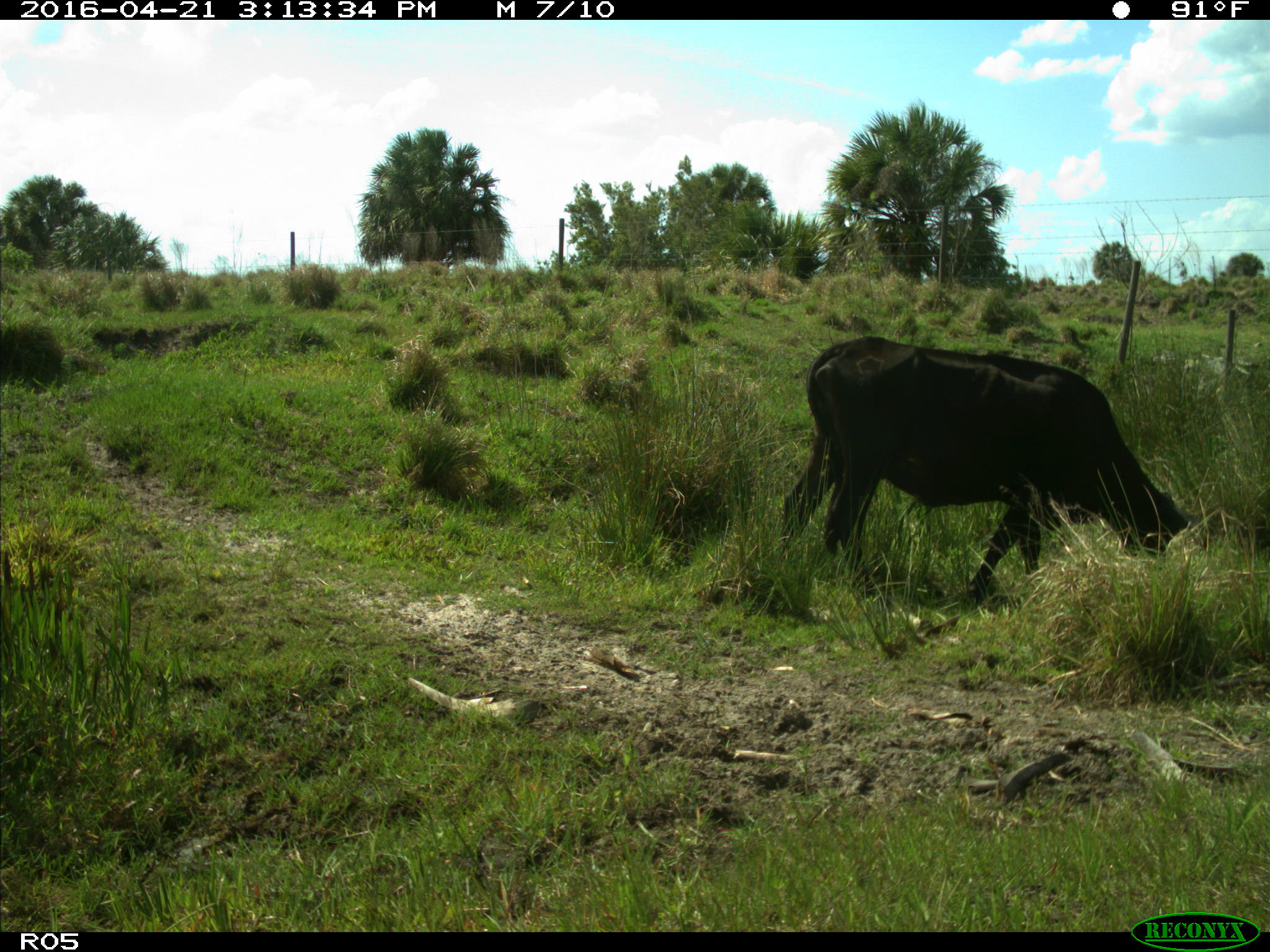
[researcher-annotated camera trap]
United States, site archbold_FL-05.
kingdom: Animalia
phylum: Chordata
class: Mammalia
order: Artiodactyla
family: Bovidae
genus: Bos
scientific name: Bos taurus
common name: domestic cow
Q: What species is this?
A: Bos taurus (domestic cow).